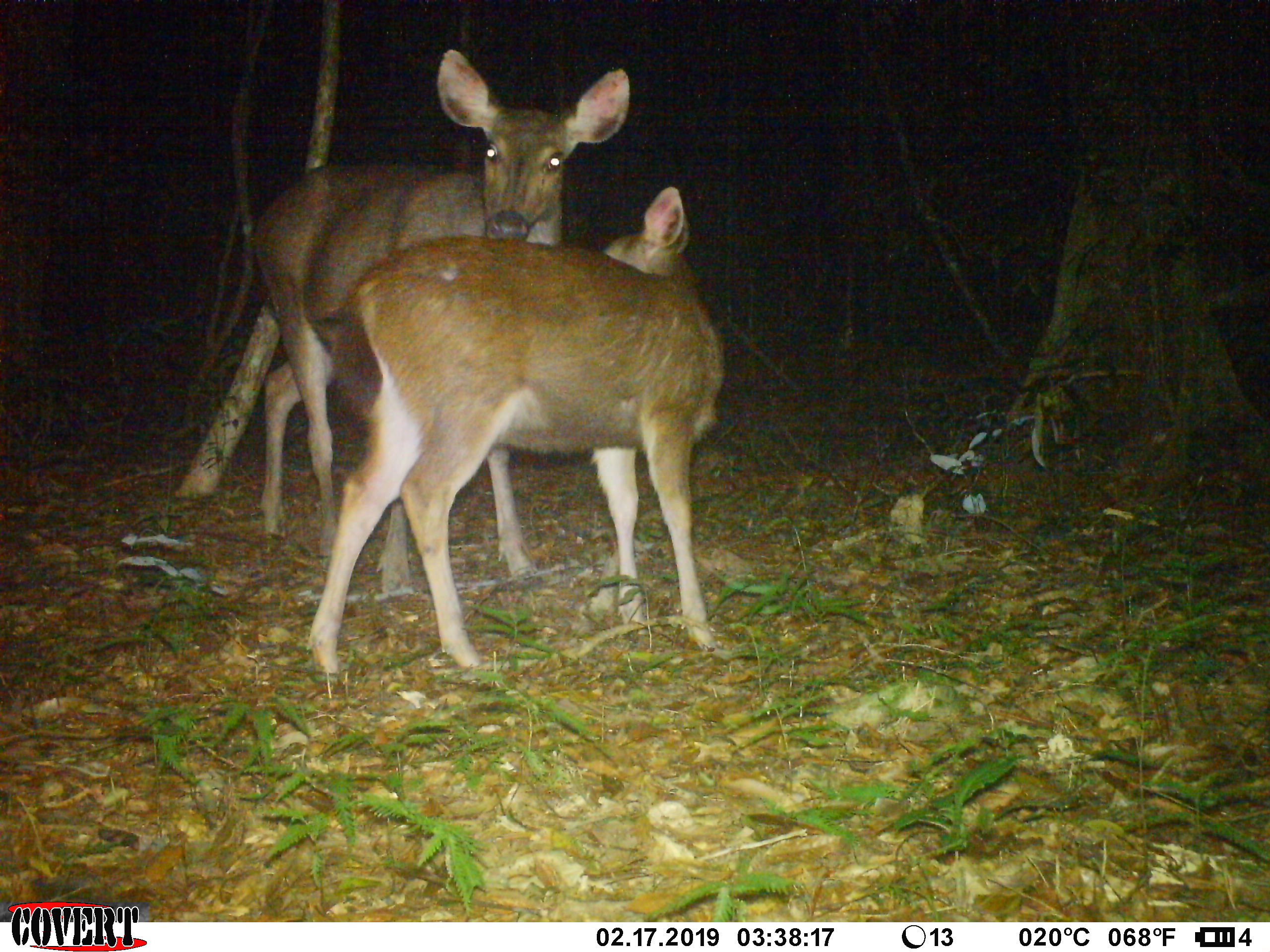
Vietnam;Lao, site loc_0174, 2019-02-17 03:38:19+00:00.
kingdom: Animalia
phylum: Chordata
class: Mammalia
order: Artiodactyla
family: Cervidae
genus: Rusa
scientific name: Rusa unicolor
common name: sambar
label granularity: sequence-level